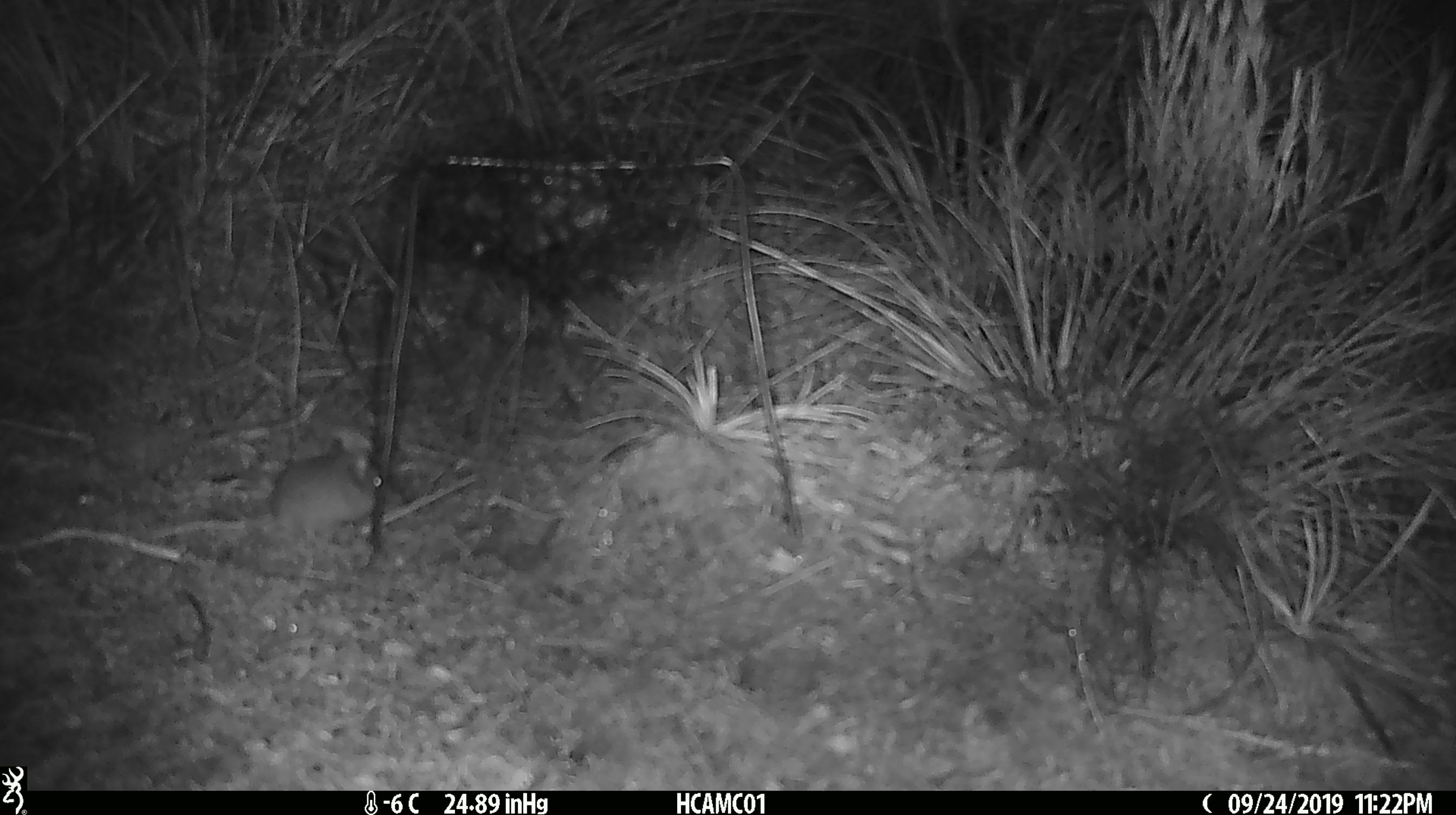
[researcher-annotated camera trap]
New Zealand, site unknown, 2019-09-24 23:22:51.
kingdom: Animalia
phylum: Chordata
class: Mammalia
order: Rodentia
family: Muridae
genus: Mus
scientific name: Mus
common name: mouse